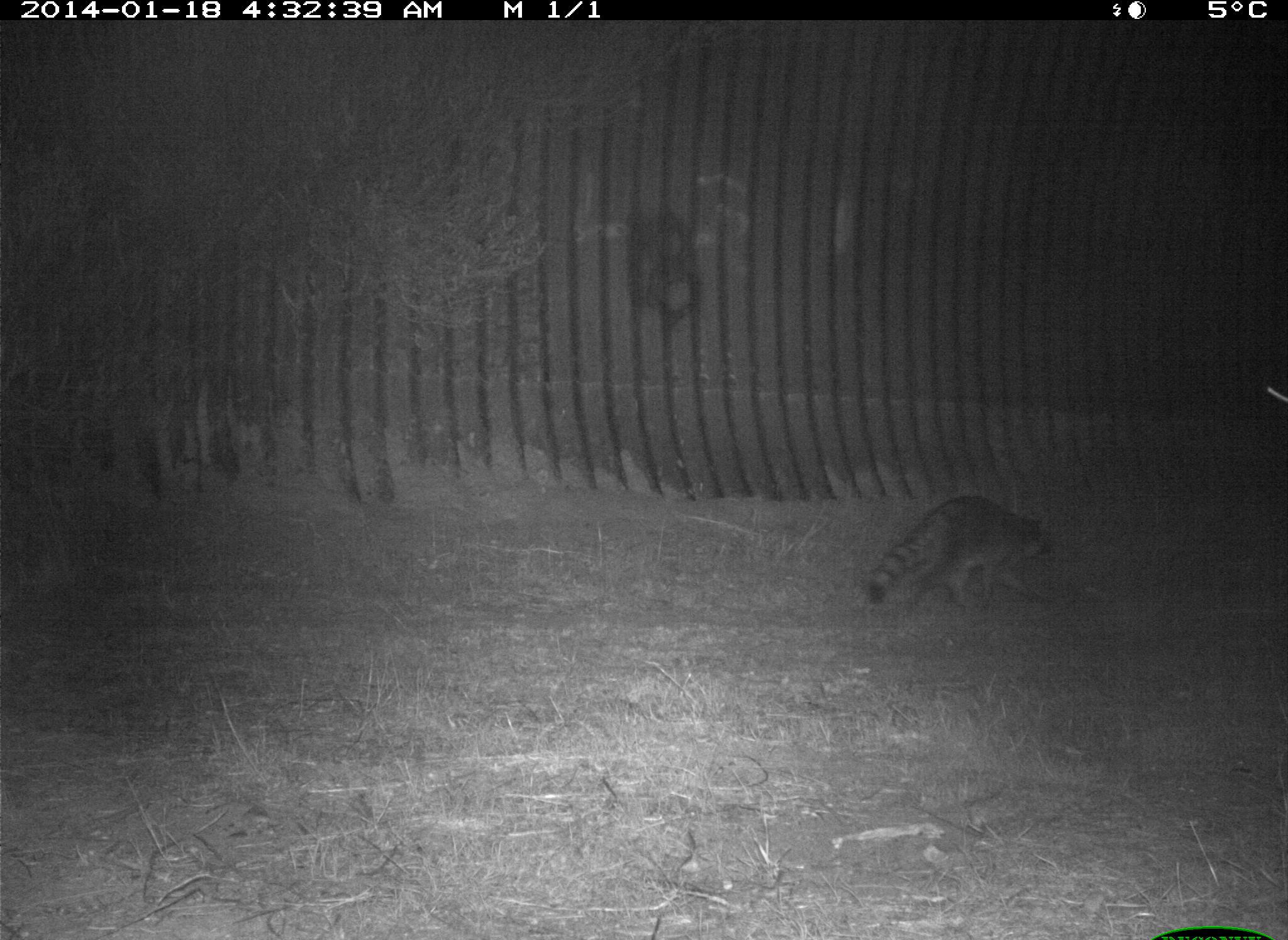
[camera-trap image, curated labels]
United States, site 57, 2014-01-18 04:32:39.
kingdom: Animalia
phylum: Chordata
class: Mammalia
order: Carnivora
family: Procyonidae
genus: Procyon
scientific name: Procyon lotor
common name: raccoon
Raccoon (Procyon lotor).